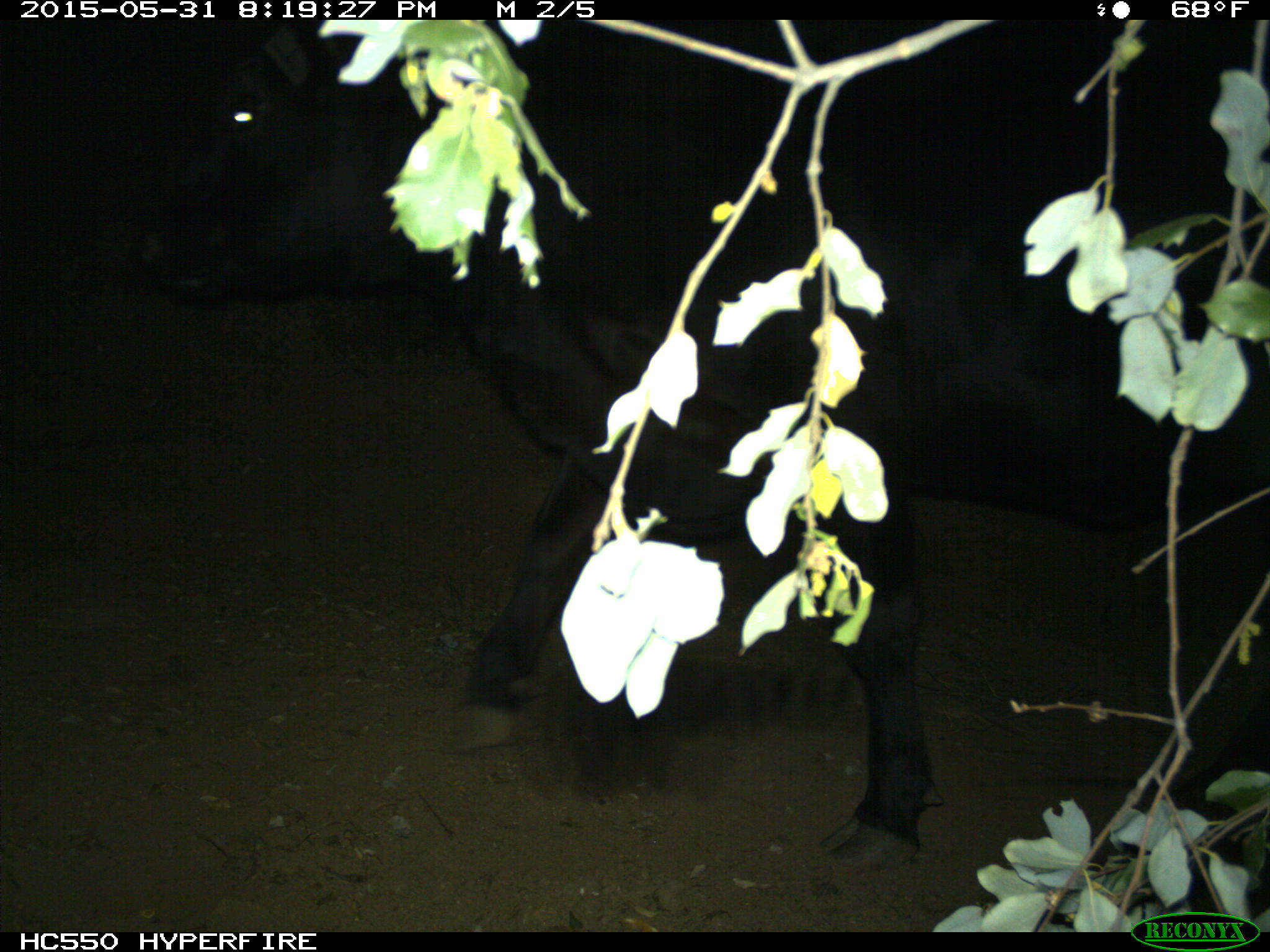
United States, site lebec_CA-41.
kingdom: Animalia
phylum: Chordata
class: Mammalia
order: Artiodactyla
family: Bovidae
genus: Bos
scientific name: Bos taurus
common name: domestic cow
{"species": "Bos taurus (domestic cow)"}